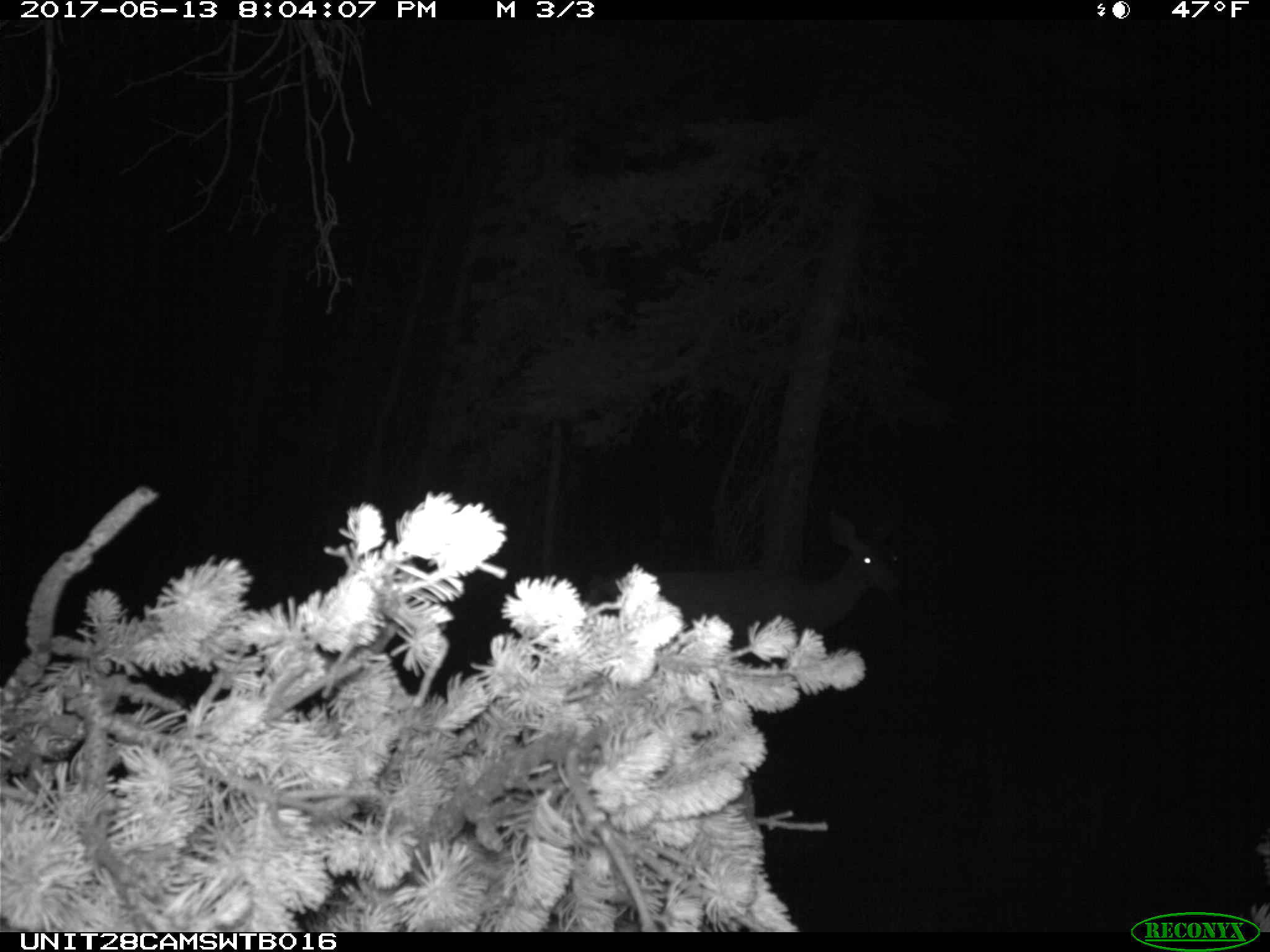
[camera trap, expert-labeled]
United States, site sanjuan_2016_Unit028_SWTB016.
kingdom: Animalia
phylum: Chordata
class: Mammalia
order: Artiodactyla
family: Cervidae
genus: Odocoileus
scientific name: Odocoileus hemionus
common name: mule deer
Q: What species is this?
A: Odocoileus hemionus (mule deer).